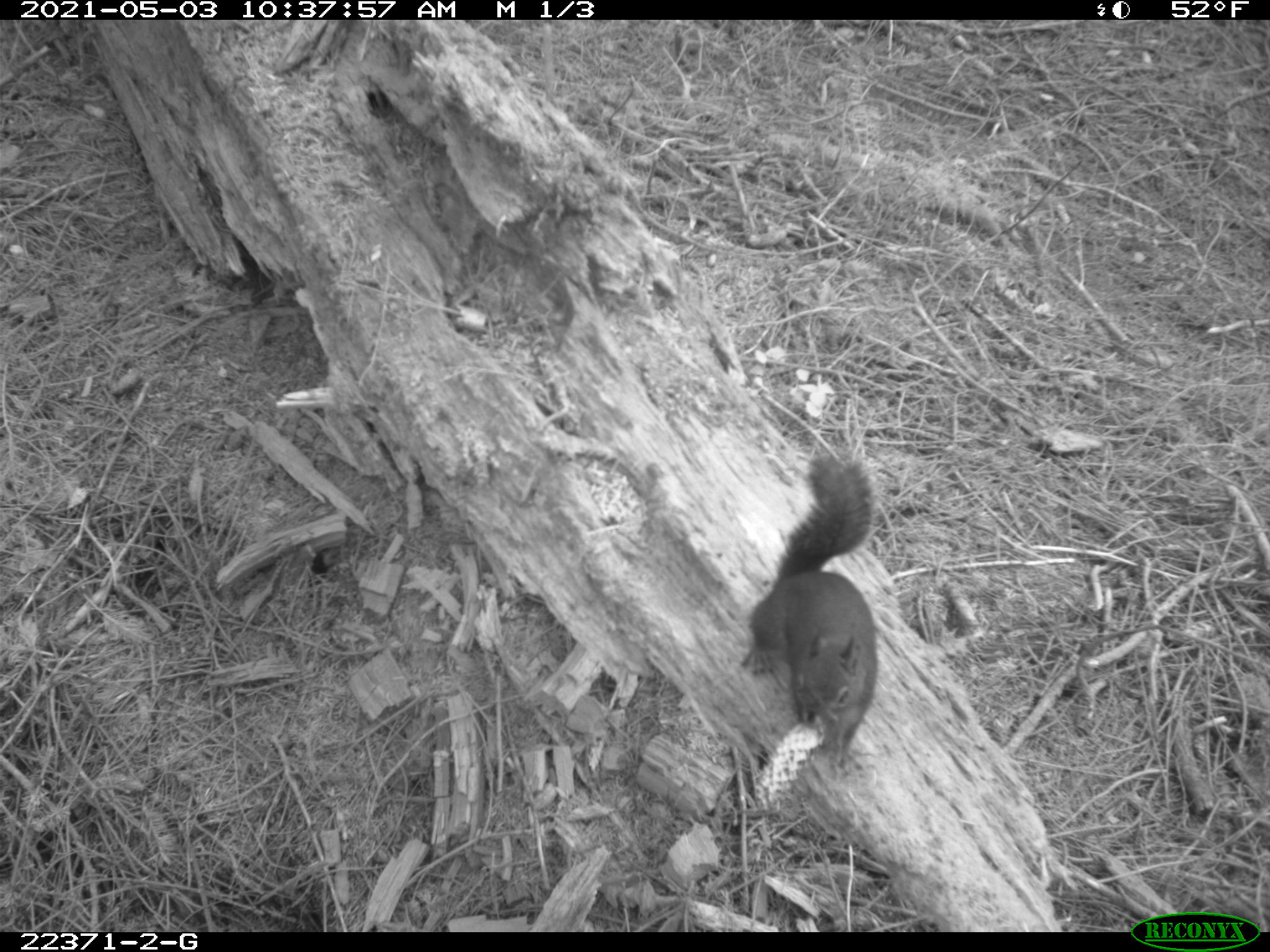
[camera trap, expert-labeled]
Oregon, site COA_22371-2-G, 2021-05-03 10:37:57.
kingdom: Animalia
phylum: Chordata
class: Mammalia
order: Rodentia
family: Sciuridae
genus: Tamiasciurus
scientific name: Tamiasciurus douglasii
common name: douglas squirrel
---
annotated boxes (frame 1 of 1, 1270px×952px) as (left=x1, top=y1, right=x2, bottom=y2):
douglas squirrel: (left=727, top=424, right=917, bottom=787)